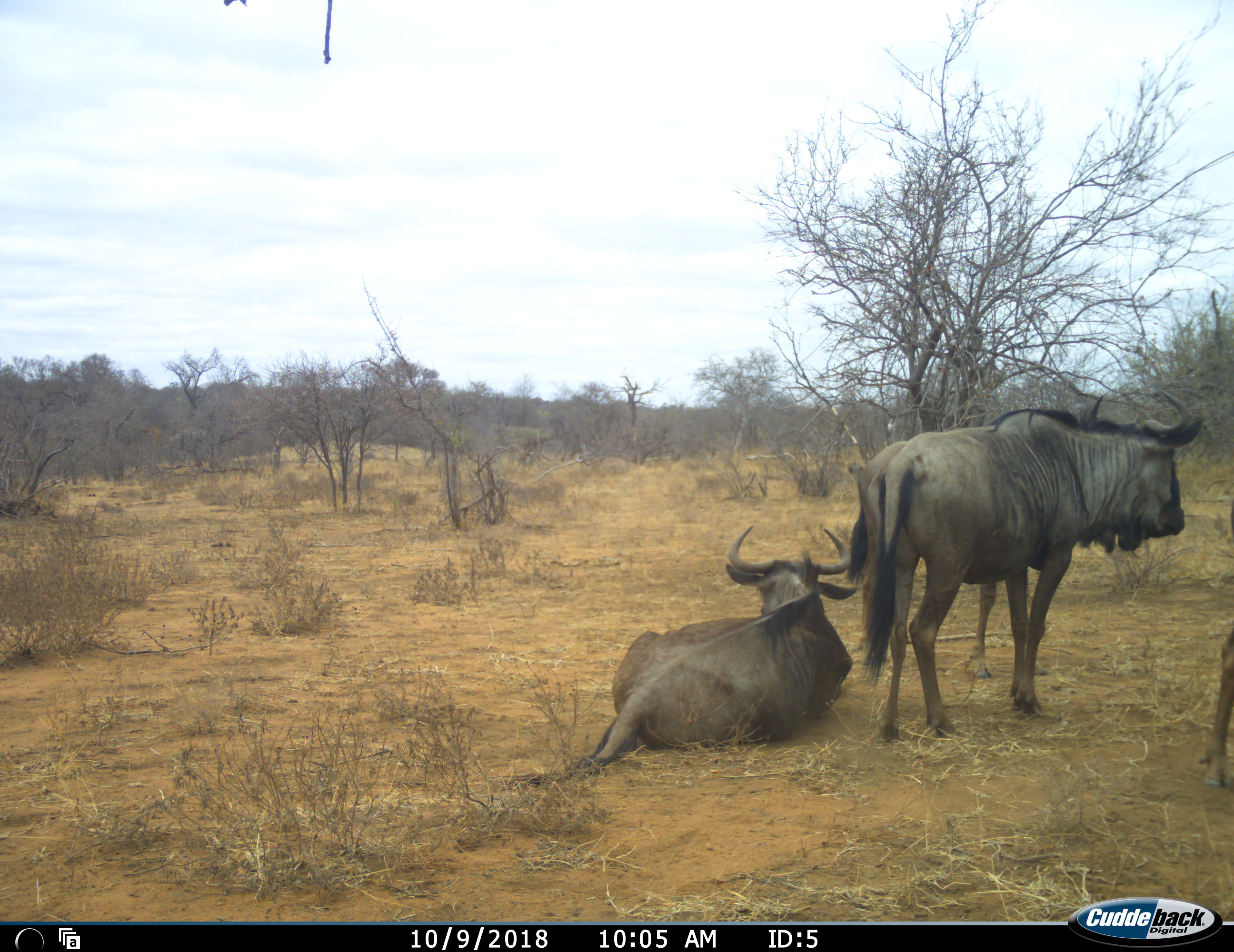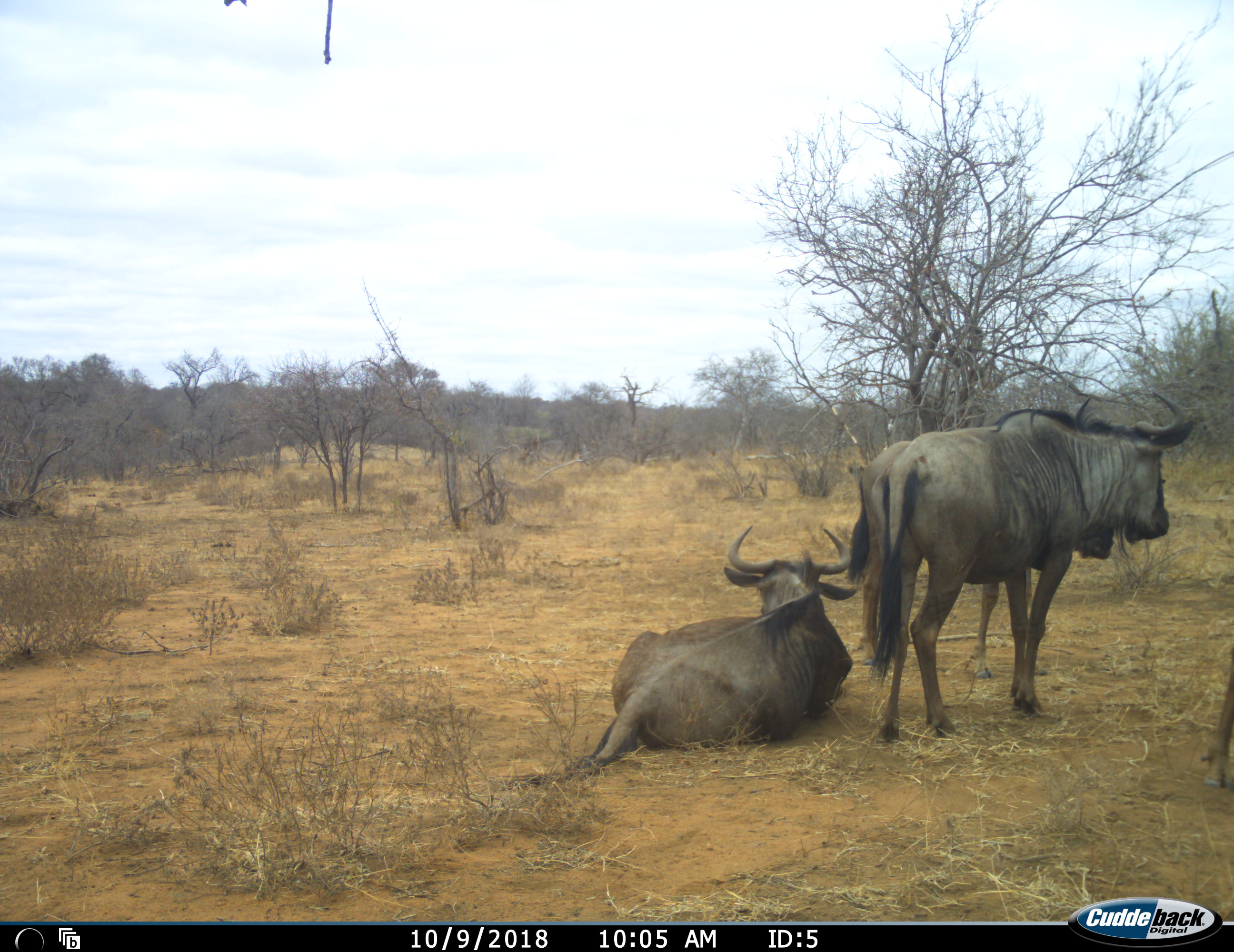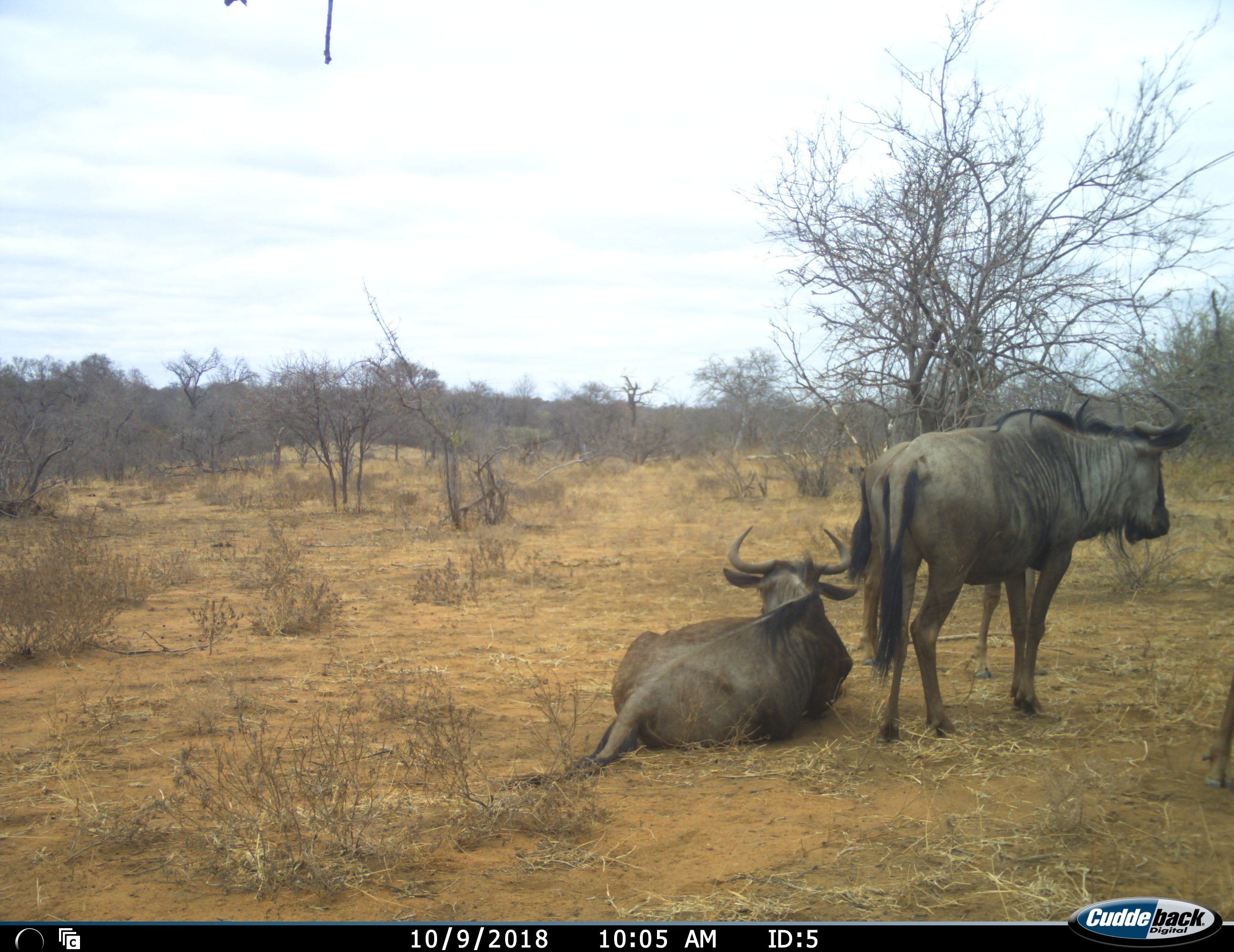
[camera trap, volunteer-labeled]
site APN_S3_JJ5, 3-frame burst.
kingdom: Animalia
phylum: Chordata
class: Mammalia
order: Artiodactyla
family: Bovidae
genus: Connochaetes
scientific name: Connochaetes taurinus taurinus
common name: blue wildebeest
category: wildebeestblue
Wildebeestblue (blue wildebeest) (Connochaetes taurinus taurinus), count 3. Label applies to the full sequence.